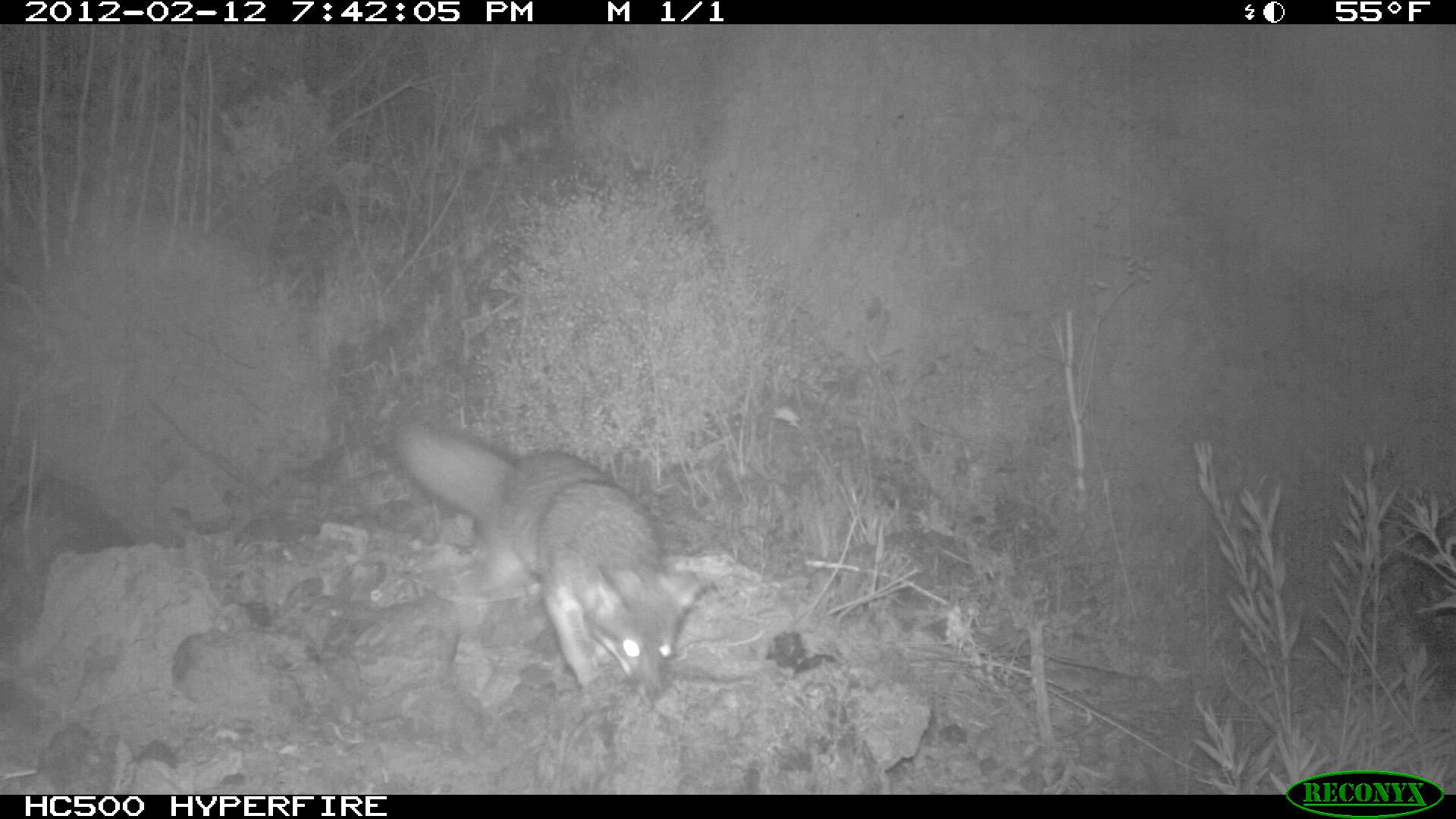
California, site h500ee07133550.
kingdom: Animalia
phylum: Chordata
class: Mammalia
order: Carnivora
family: Canidae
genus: Urocyon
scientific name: Urocyon littoralis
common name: island fox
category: fox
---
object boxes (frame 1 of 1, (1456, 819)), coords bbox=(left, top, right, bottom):
fox: bbox=(387, 416, 714, 692)